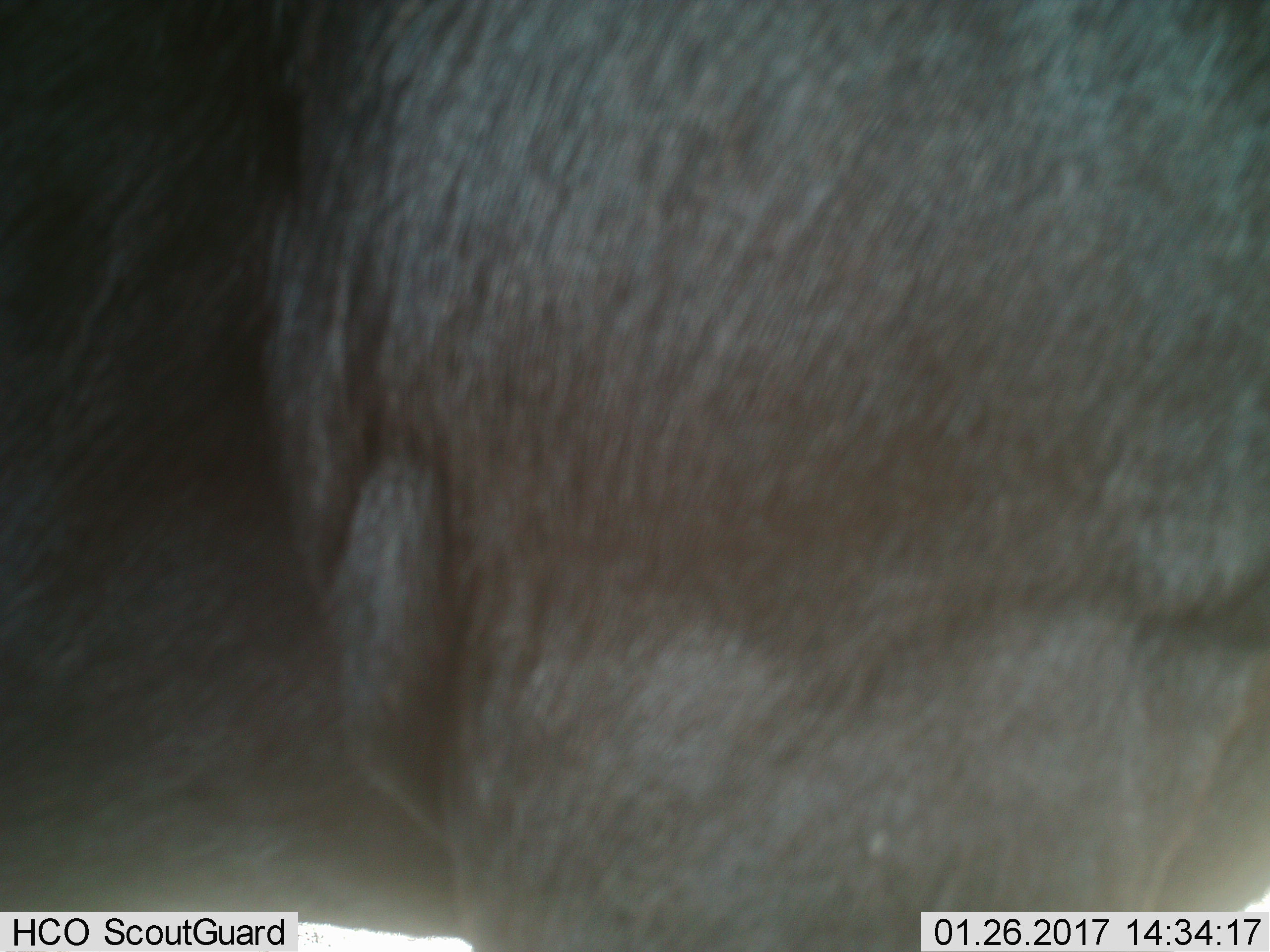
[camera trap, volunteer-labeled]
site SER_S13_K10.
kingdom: Animalia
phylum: Chordata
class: Mammalia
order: Artiodactyla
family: Bovidae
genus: Connochaetes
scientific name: Connochaetes taurinus taurinus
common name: blue wildebeest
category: wildebeestblue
Wildebeestblue (blue wildebeest) (Connochaetes taurinus taurinus), count 1. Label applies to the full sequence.